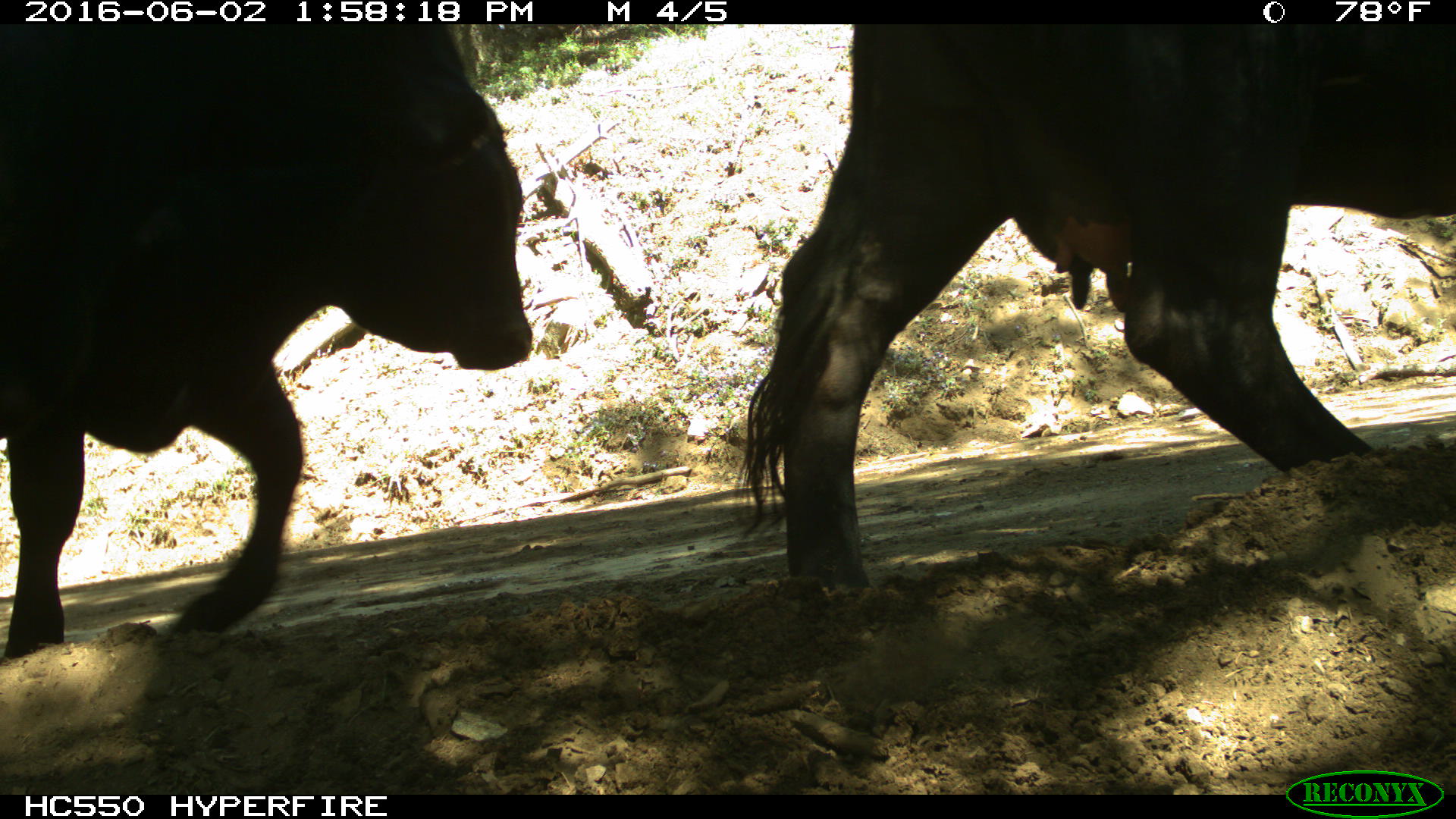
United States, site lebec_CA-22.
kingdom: Animalia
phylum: Chordata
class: Mammalia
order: Artiodactyla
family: Bovidae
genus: Bos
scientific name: Bos taurus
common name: domestic cow